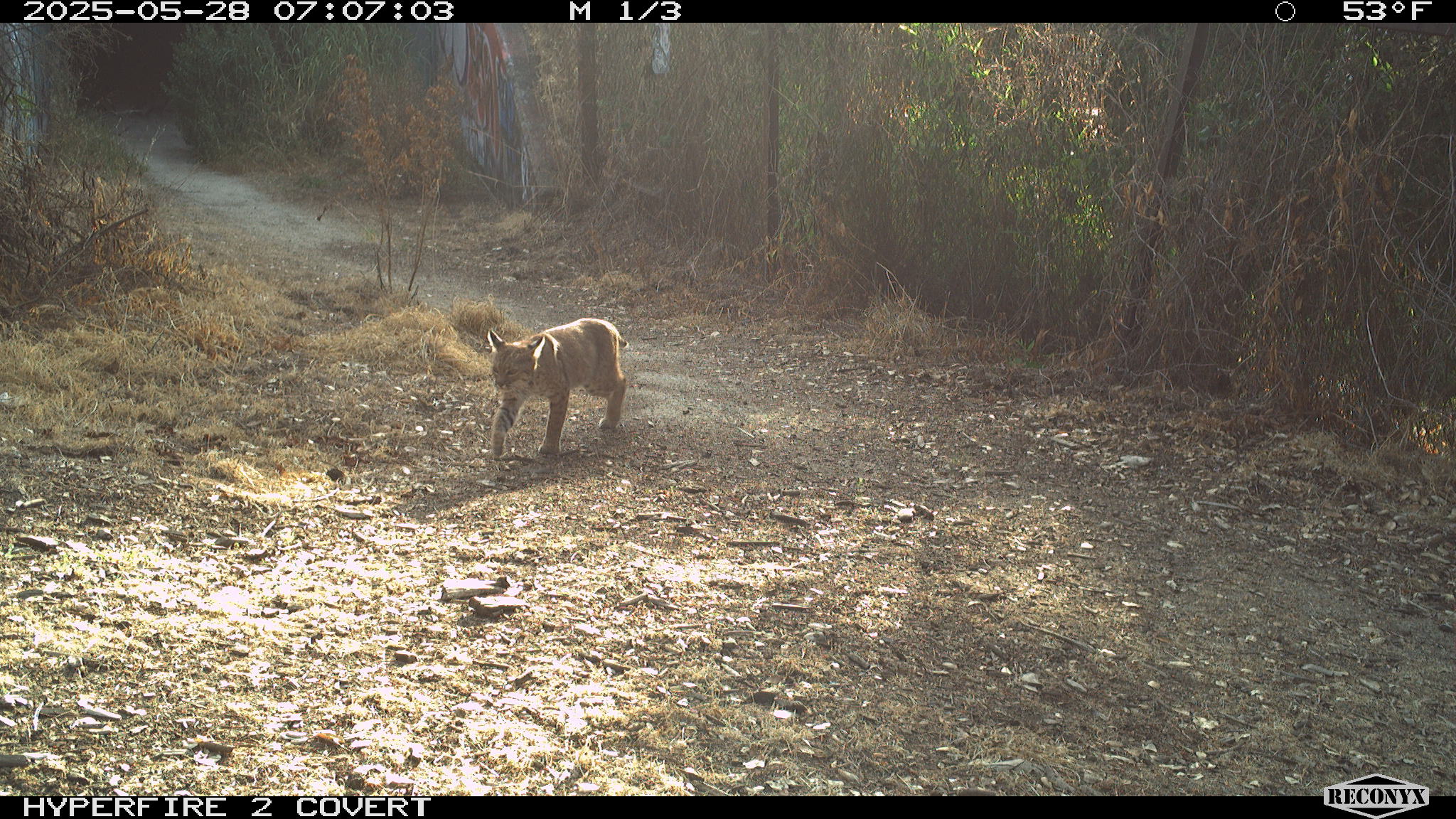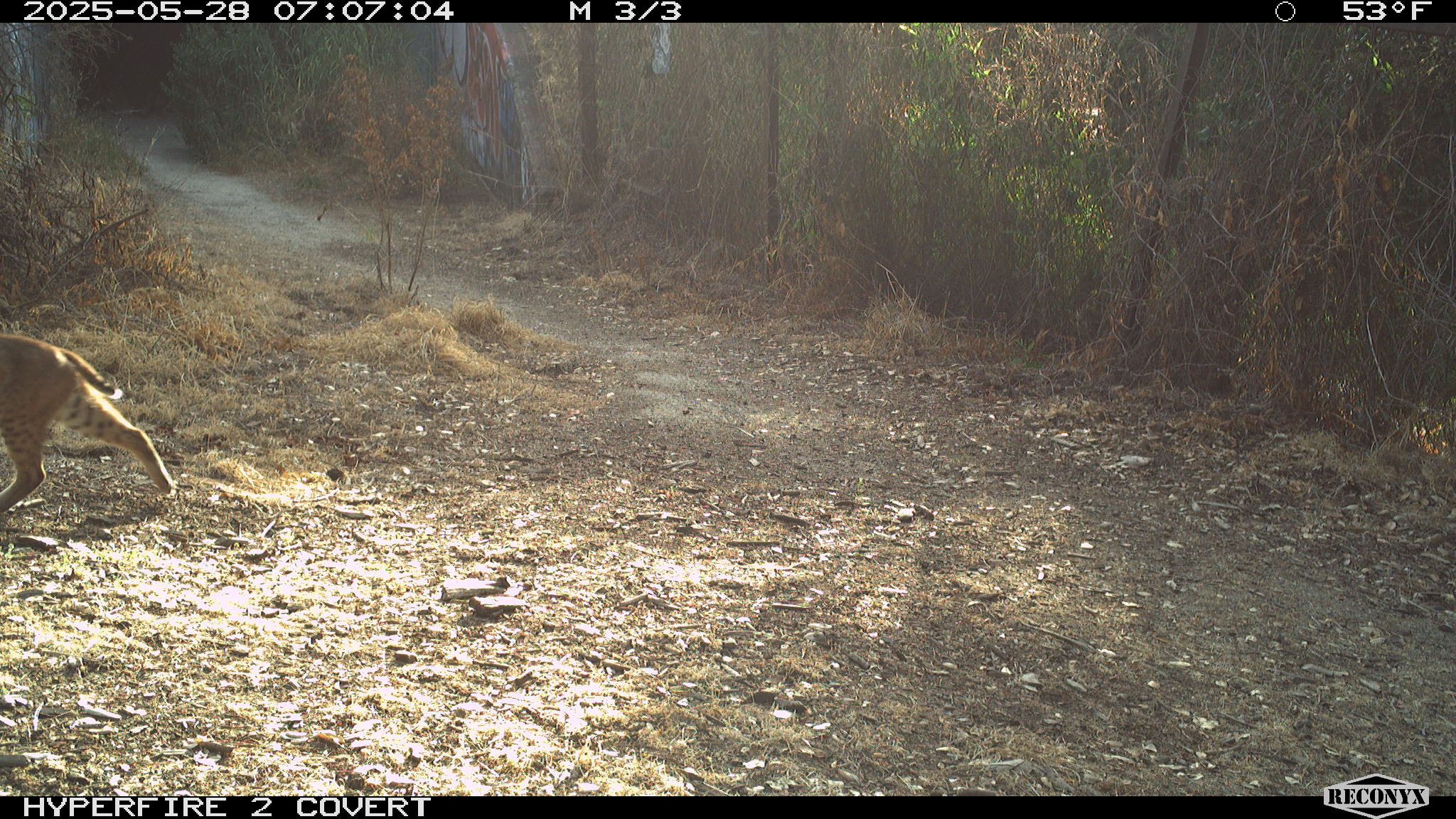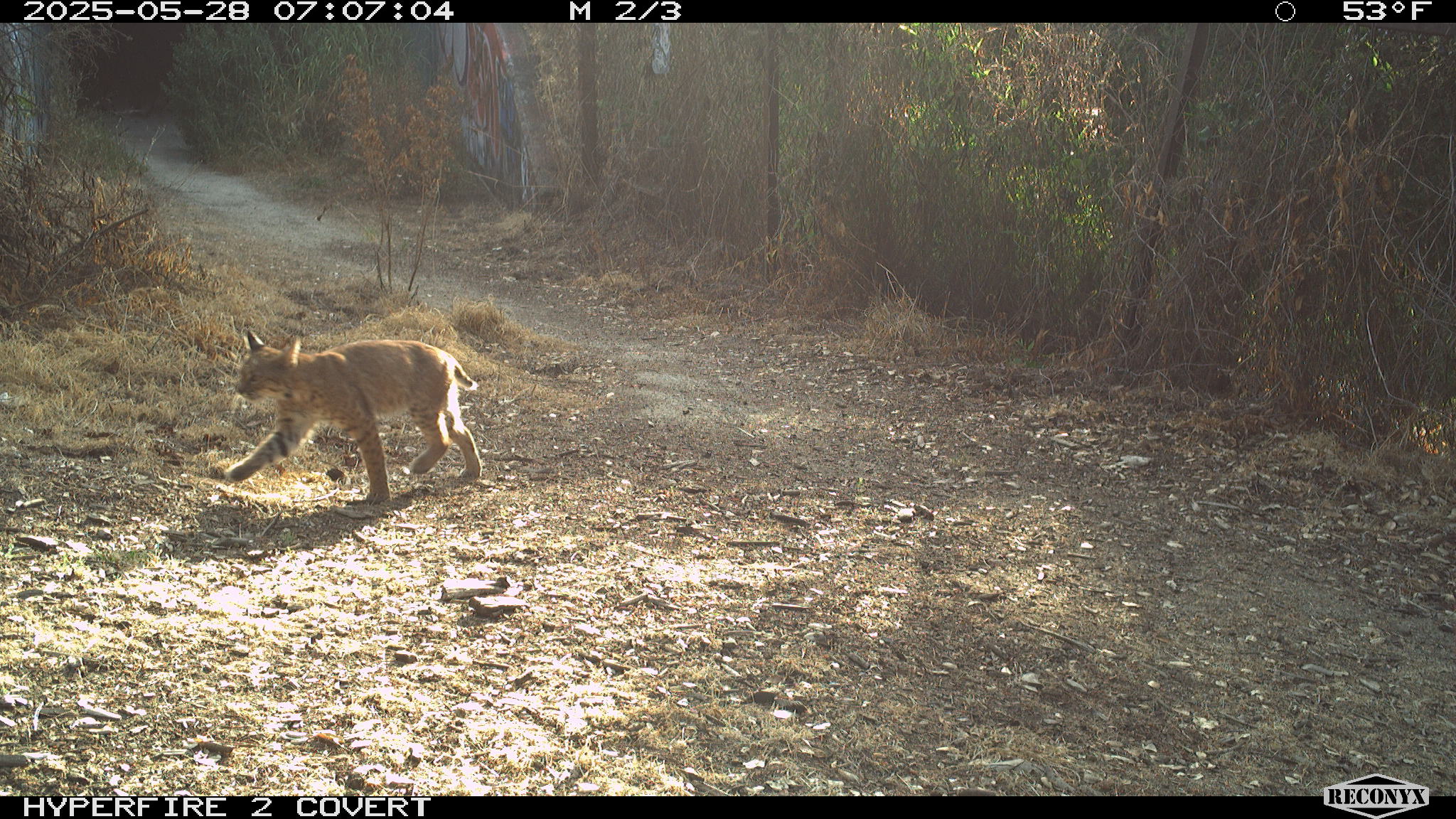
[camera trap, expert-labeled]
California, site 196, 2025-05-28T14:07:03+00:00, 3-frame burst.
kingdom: Animalia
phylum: Chordata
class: Mammalia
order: Carnivora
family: Felidae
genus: Lynx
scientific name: Lynx rufus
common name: bobcat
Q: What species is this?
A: Bobcat (Lynx rufus).